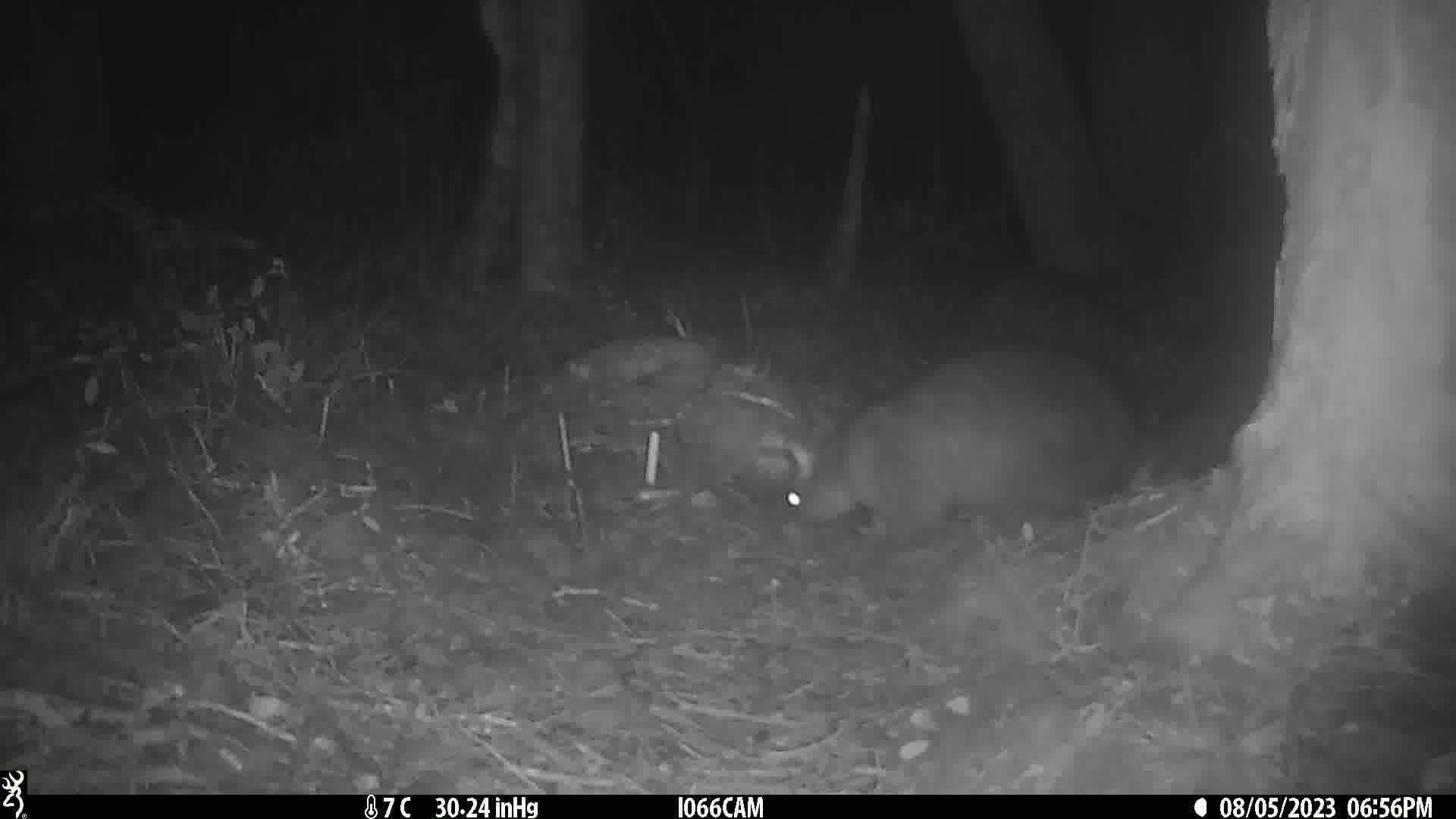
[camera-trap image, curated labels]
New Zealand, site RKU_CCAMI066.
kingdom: Animalia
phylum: Chordata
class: Mammalia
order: Diprotodontia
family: Phalangeridae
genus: Trichosurus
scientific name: Trichosurus vulpecula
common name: common brushtail possum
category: possum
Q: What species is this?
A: Possum (common brushtail possum) (Trichosurus vulpecula).